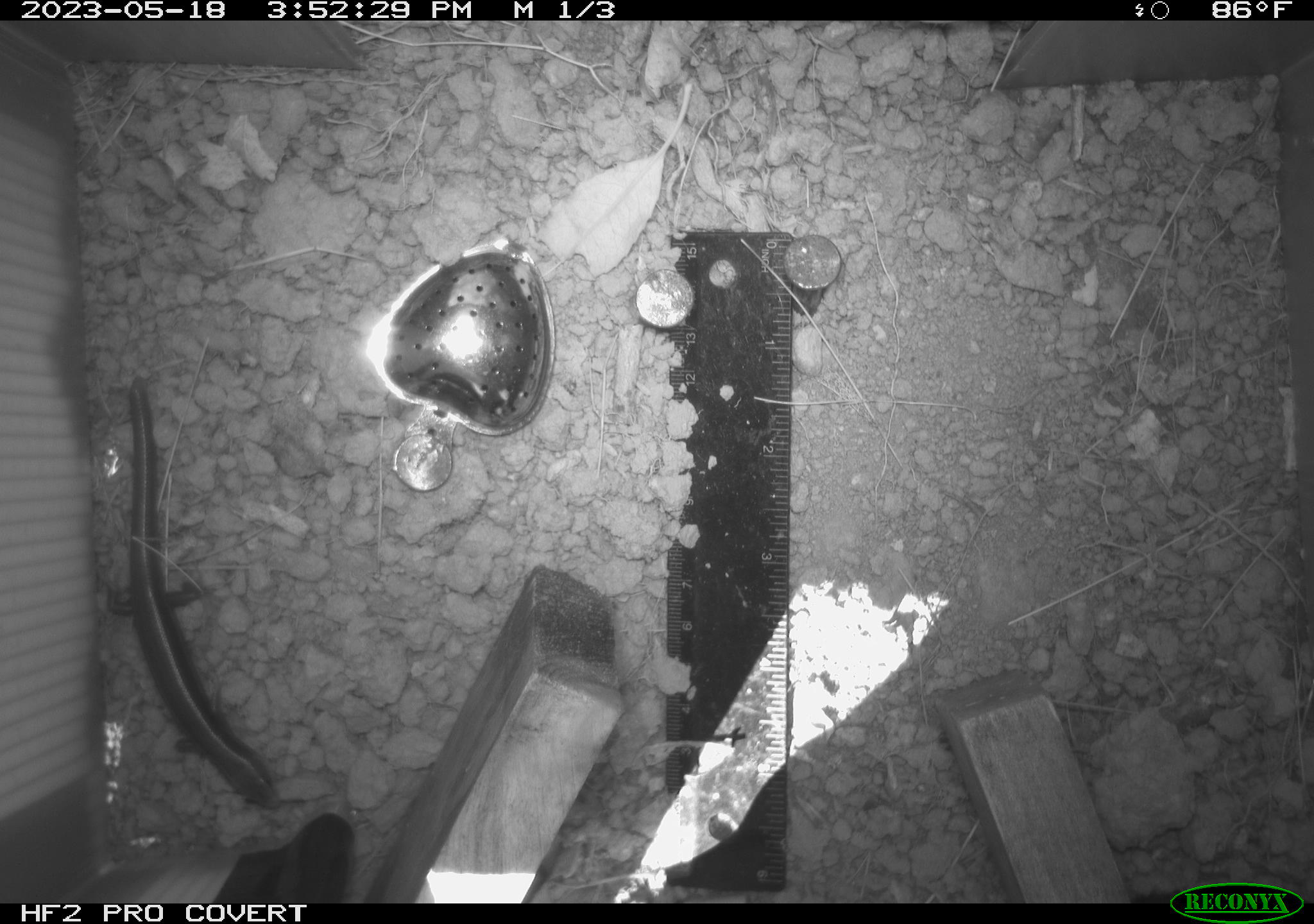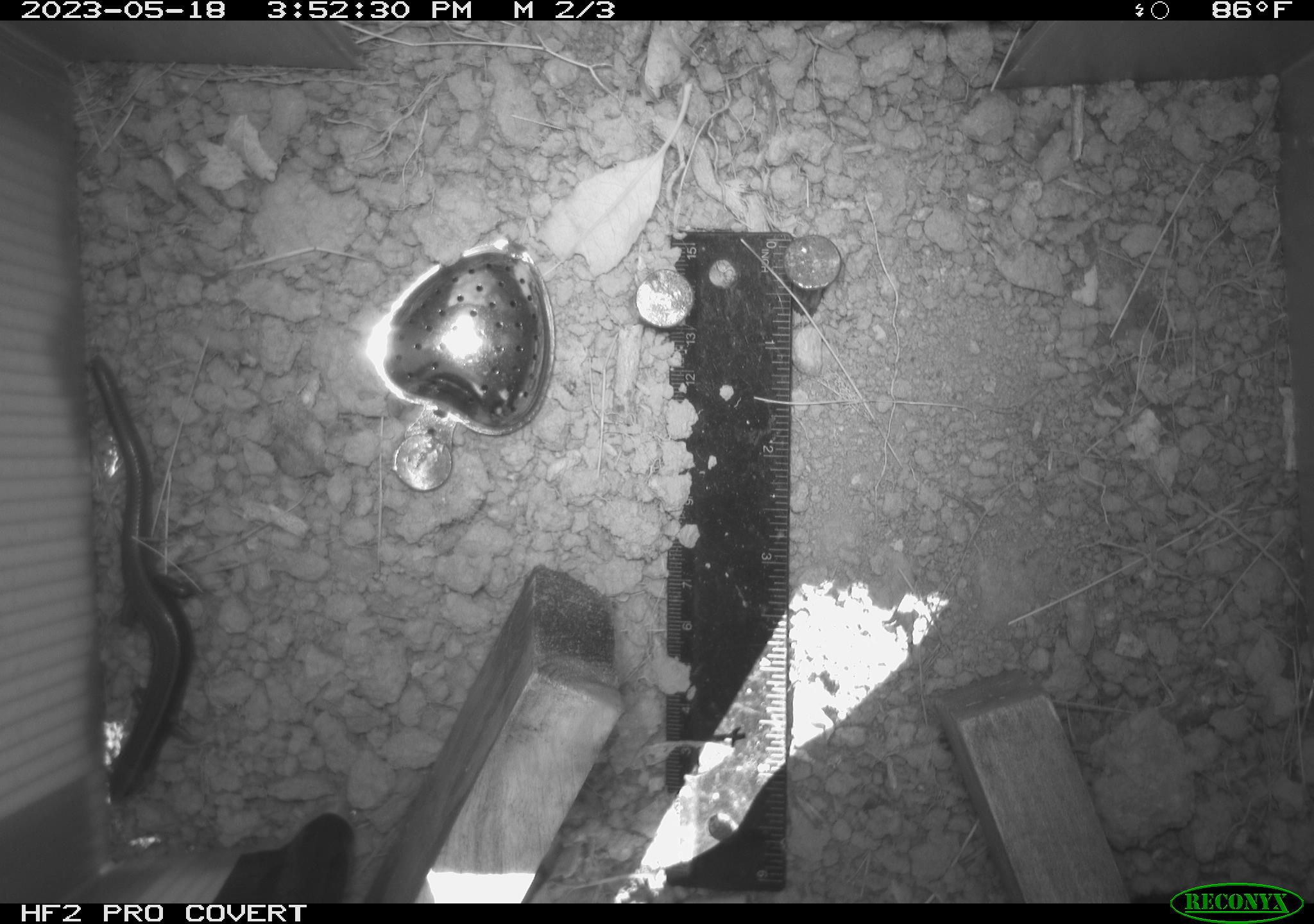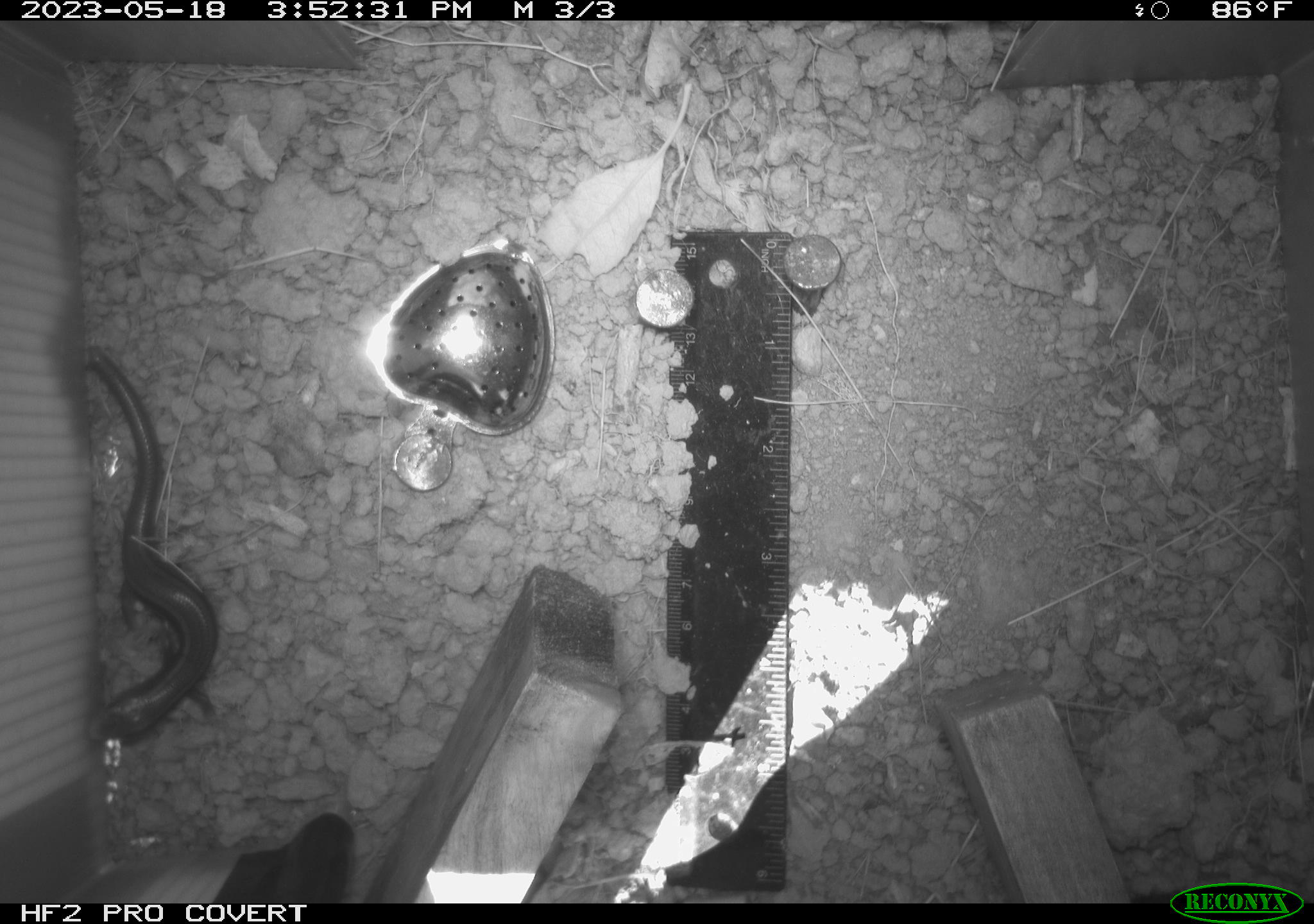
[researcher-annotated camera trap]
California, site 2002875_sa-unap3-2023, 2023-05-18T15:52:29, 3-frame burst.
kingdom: Animalia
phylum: Chordata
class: Reptilia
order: Squamata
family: Scincidae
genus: Plestiodon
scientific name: Plestiodon skiltonianus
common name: western skink